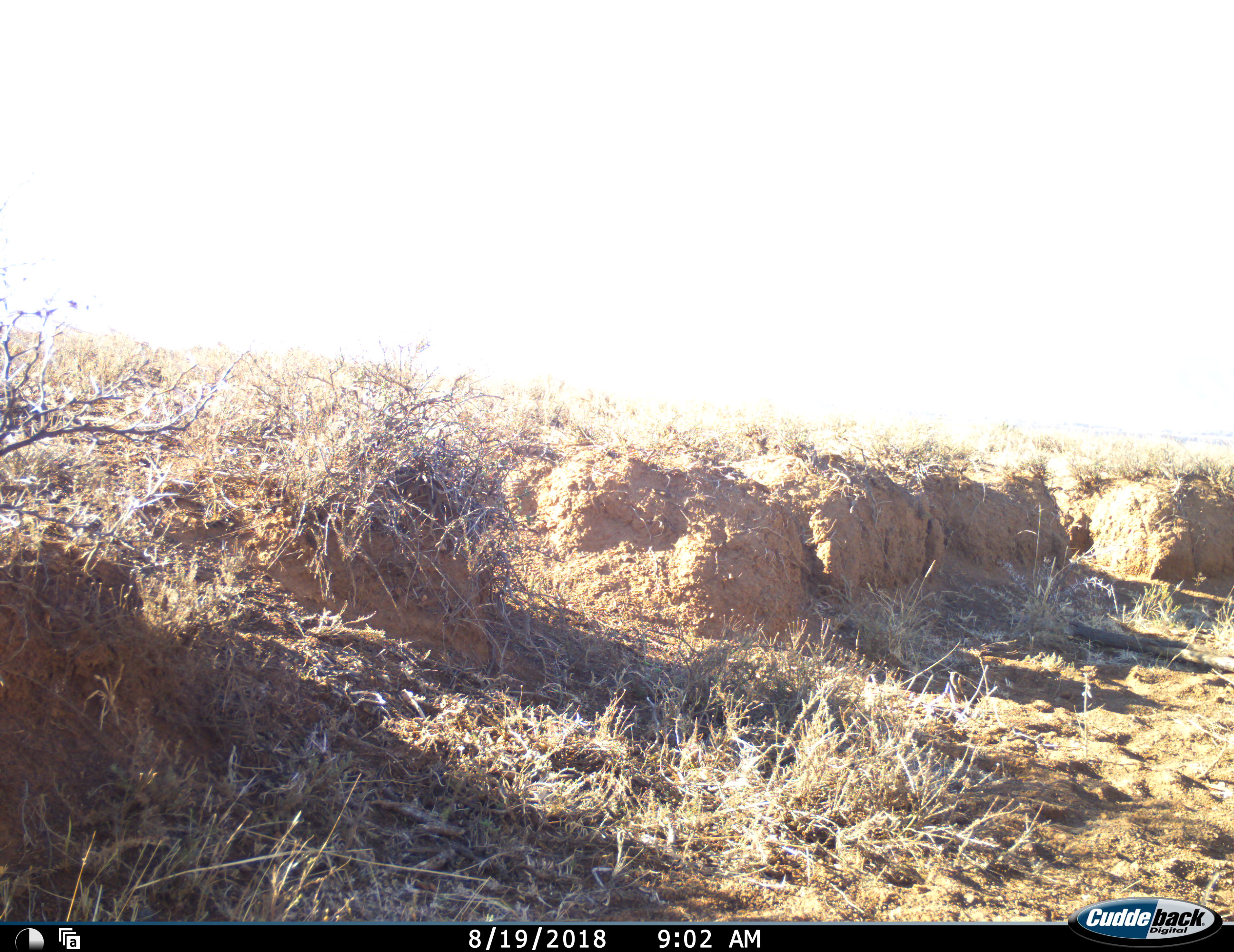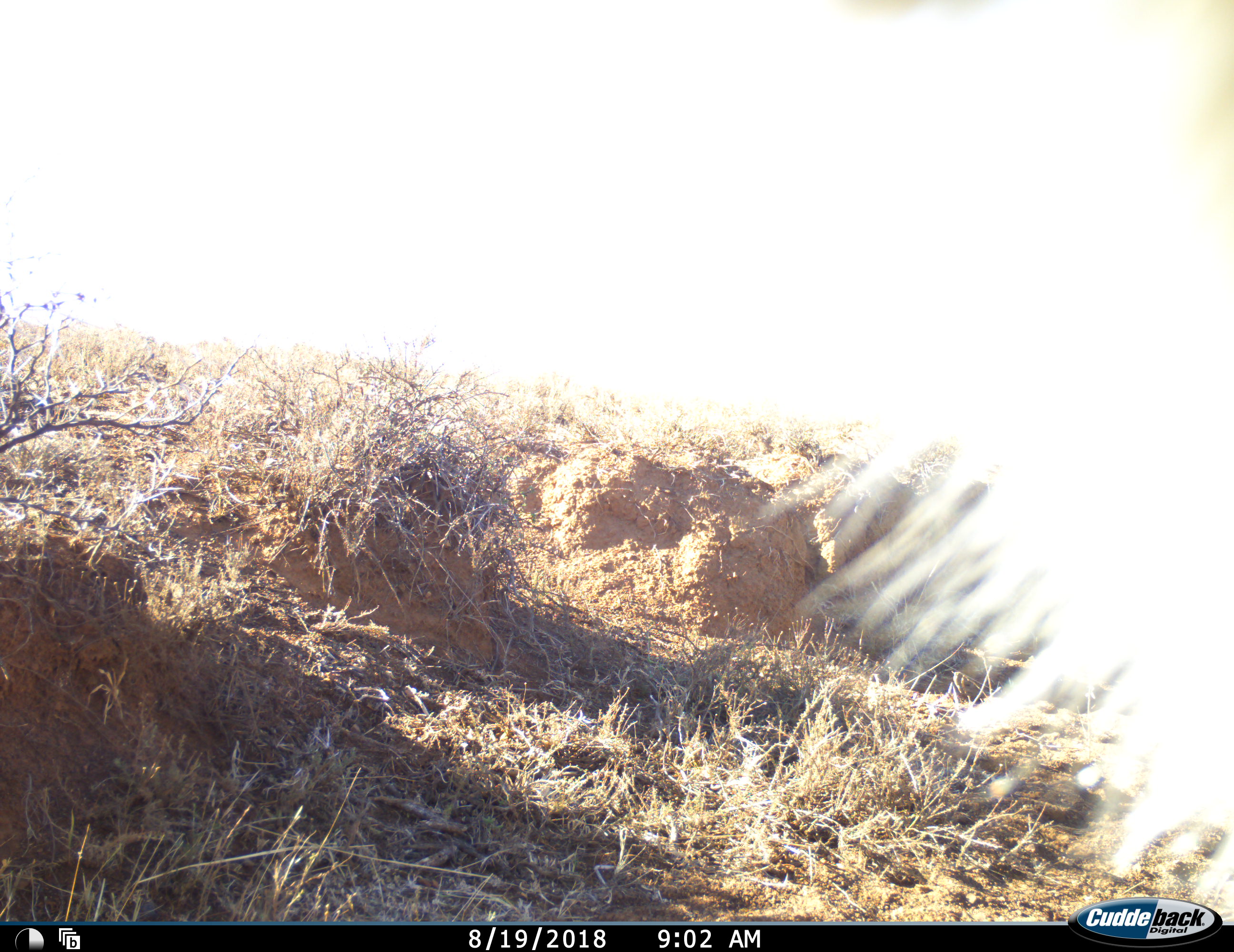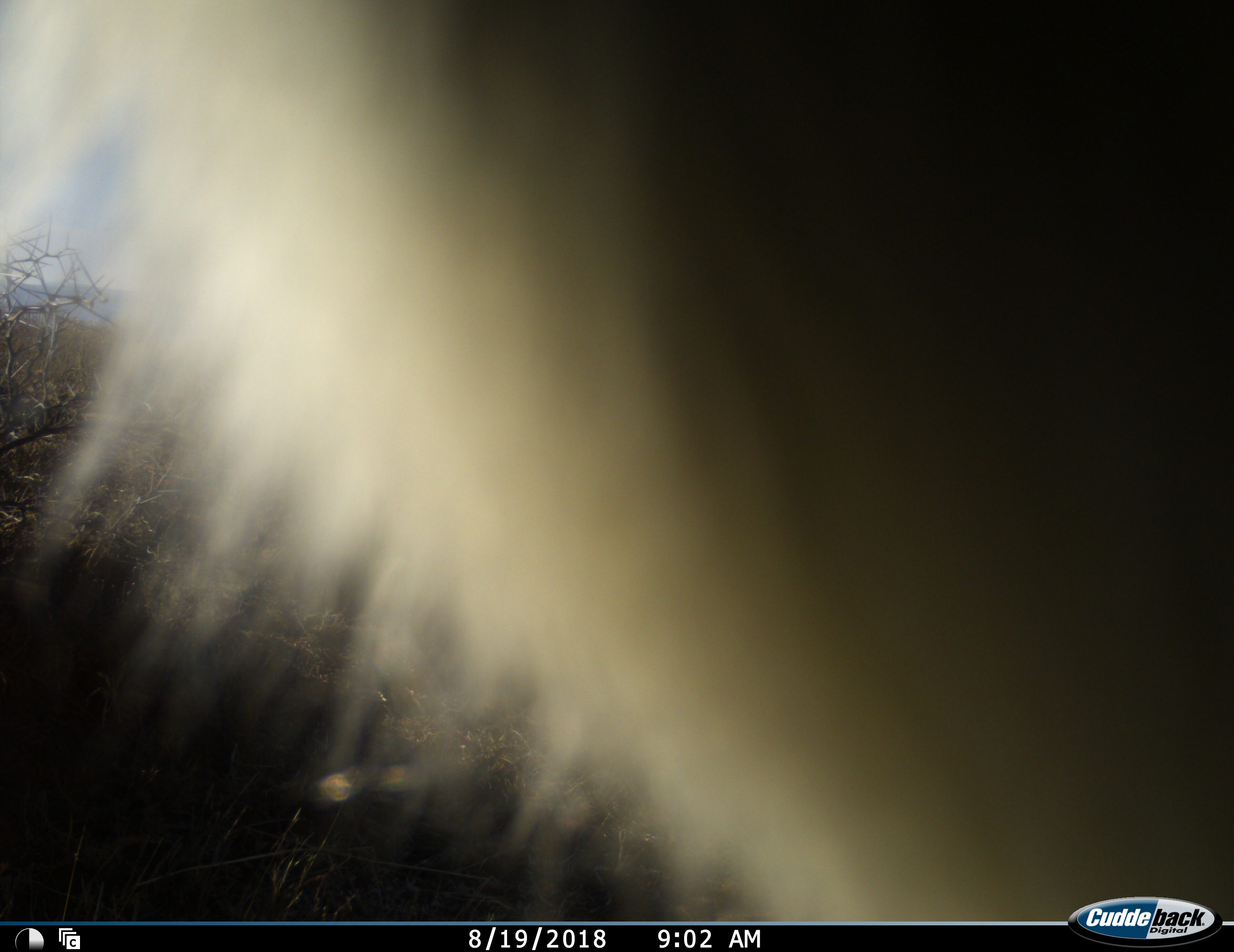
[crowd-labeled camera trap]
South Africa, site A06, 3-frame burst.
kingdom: Animalia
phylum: Chordata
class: Mammalia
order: Primates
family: Cercopithecidae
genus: Chlorocebus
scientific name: Chlorocebus pygerythrus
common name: vervet monkey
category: monkeyvervet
Monkeyvervet (vervet monkey) (Chlorocebus pygerythrus), count 1. Behavior (volunteer vote fractions): standing 0%, resting 0%, moving 100%, interacting 0%. Young present (vote fraction): 0%. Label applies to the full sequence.